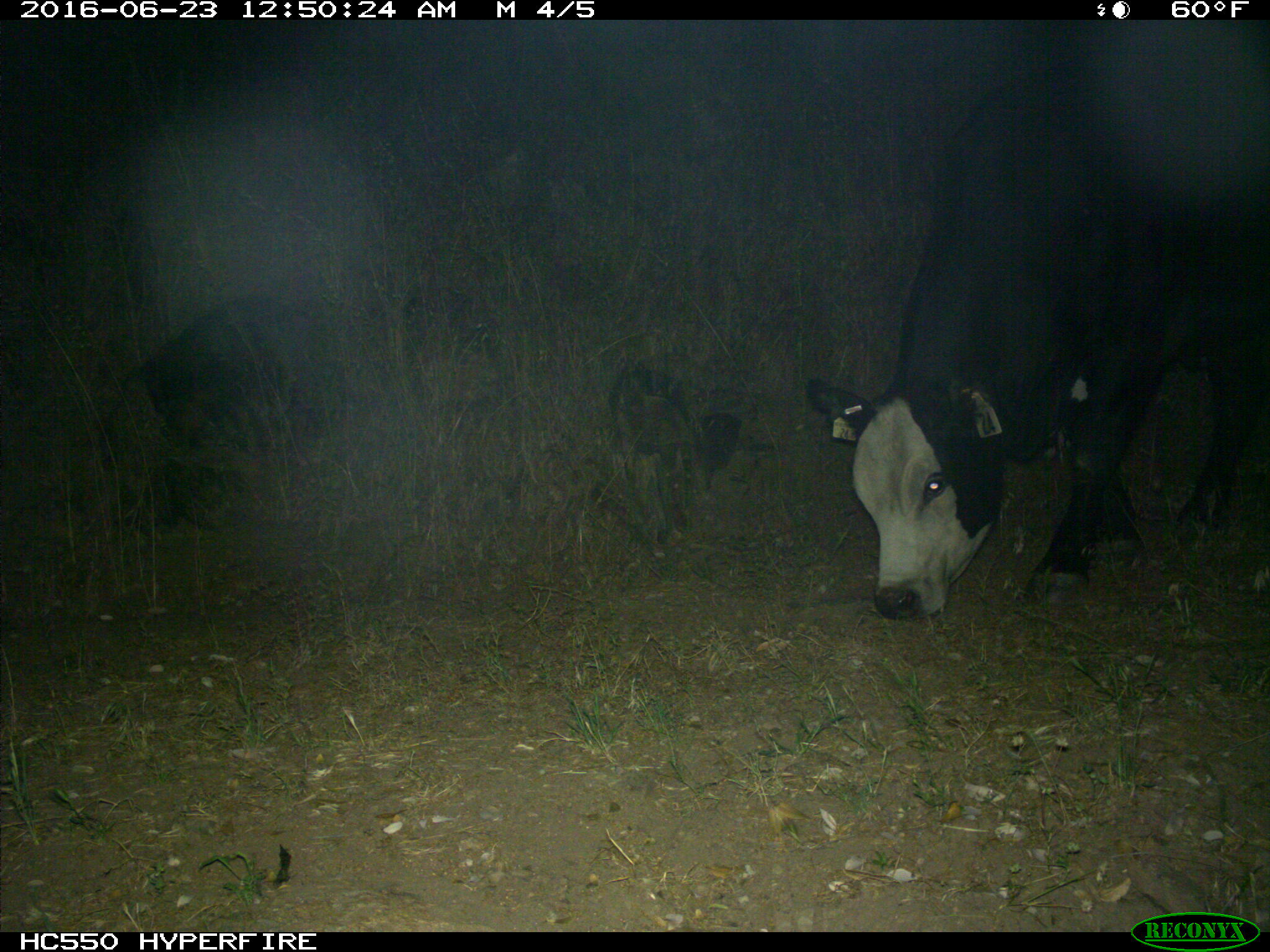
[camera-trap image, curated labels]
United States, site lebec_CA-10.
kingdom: Animalia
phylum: Chordata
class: Mammalia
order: Artiodactyla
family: Bovidae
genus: Bos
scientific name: Bos taurus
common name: domestic cow